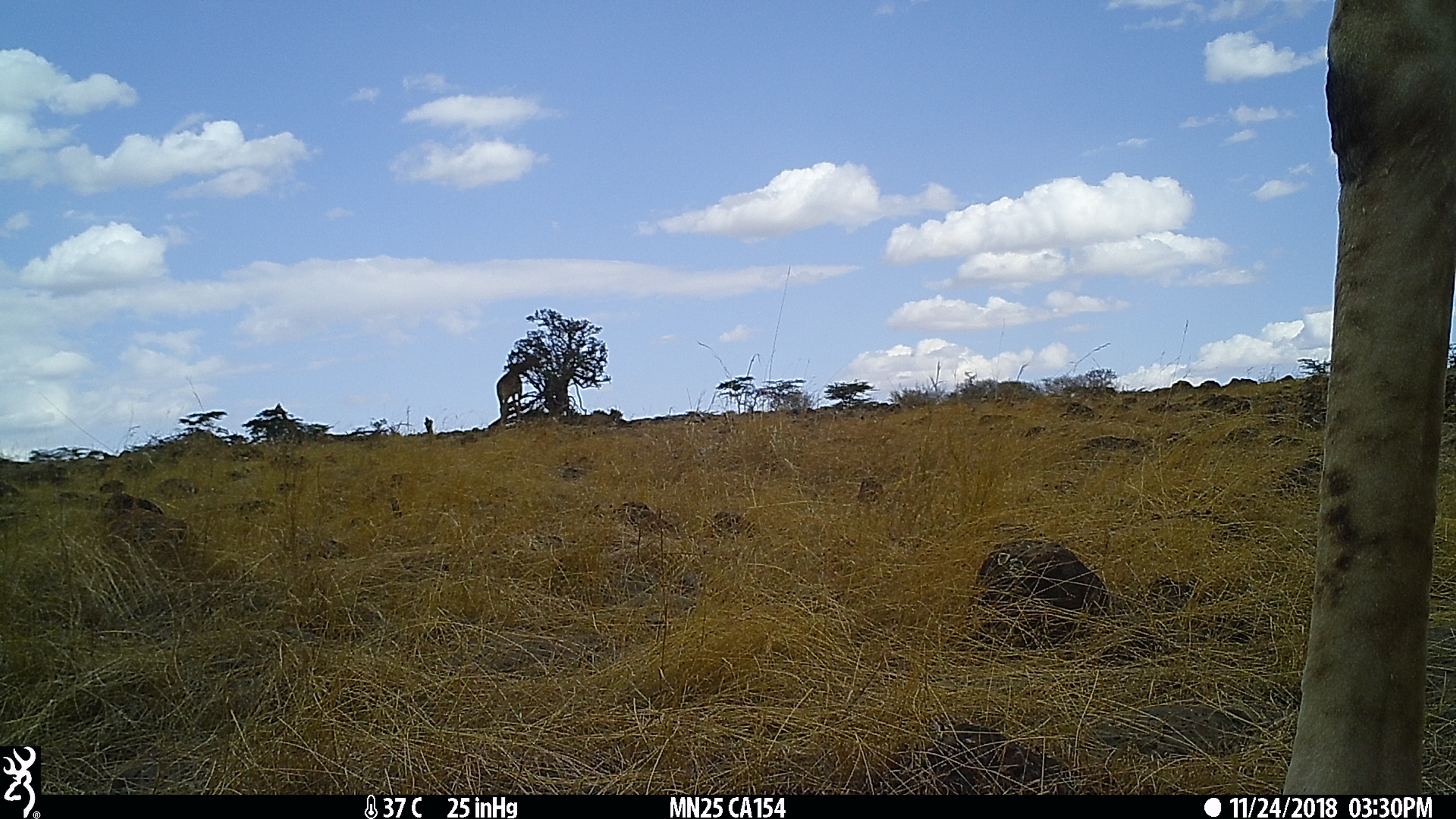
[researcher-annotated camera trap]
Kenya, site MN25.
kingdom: Animalia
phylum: Chordata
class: Mammalia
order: Artiodactyla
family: Giraffidae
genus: Giraffa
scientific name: Giraffa camelopardalis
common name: northern giraffe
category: giraffe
Giraffe (northern giraffe) (Giraffa camelopardalis).